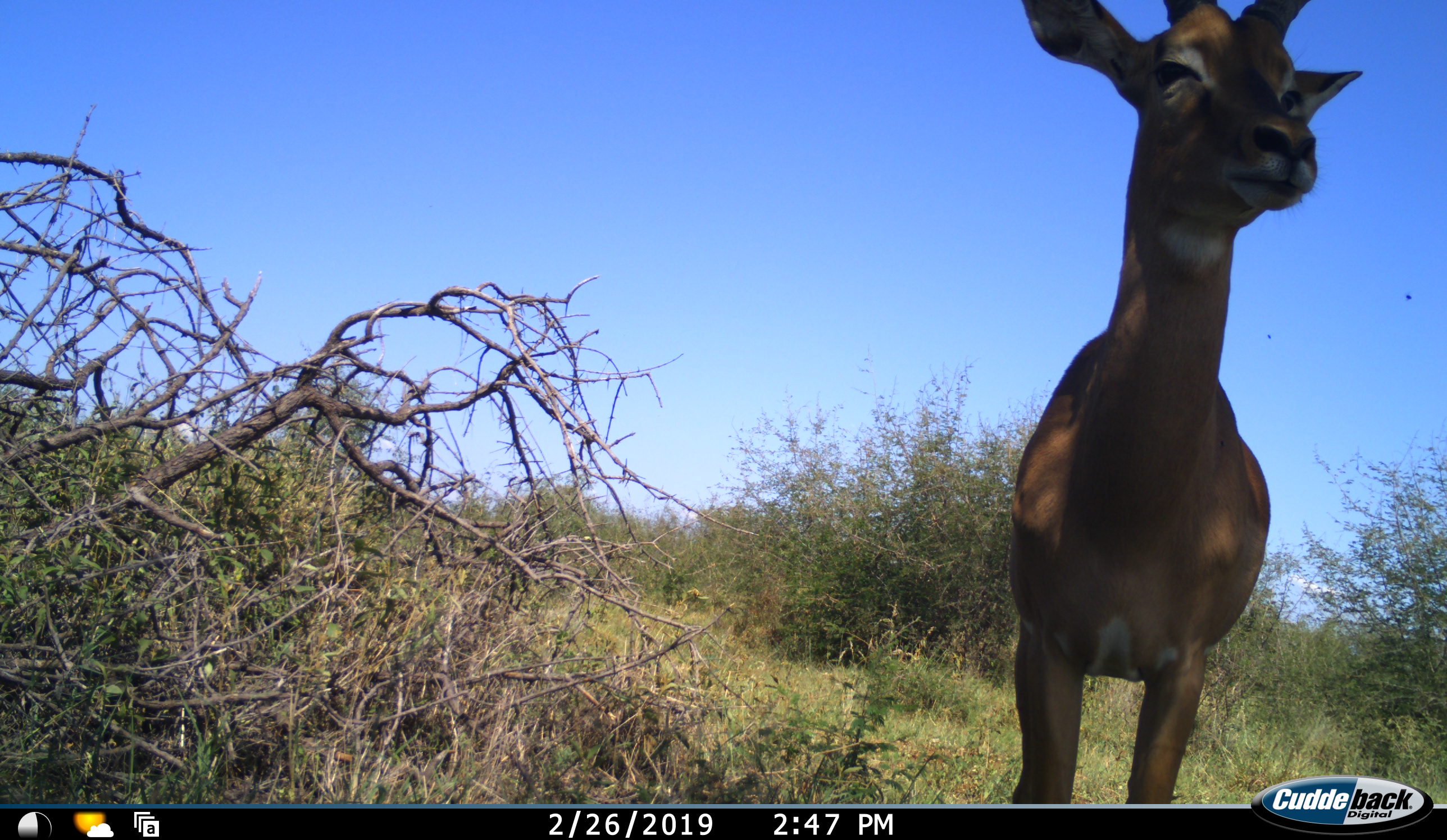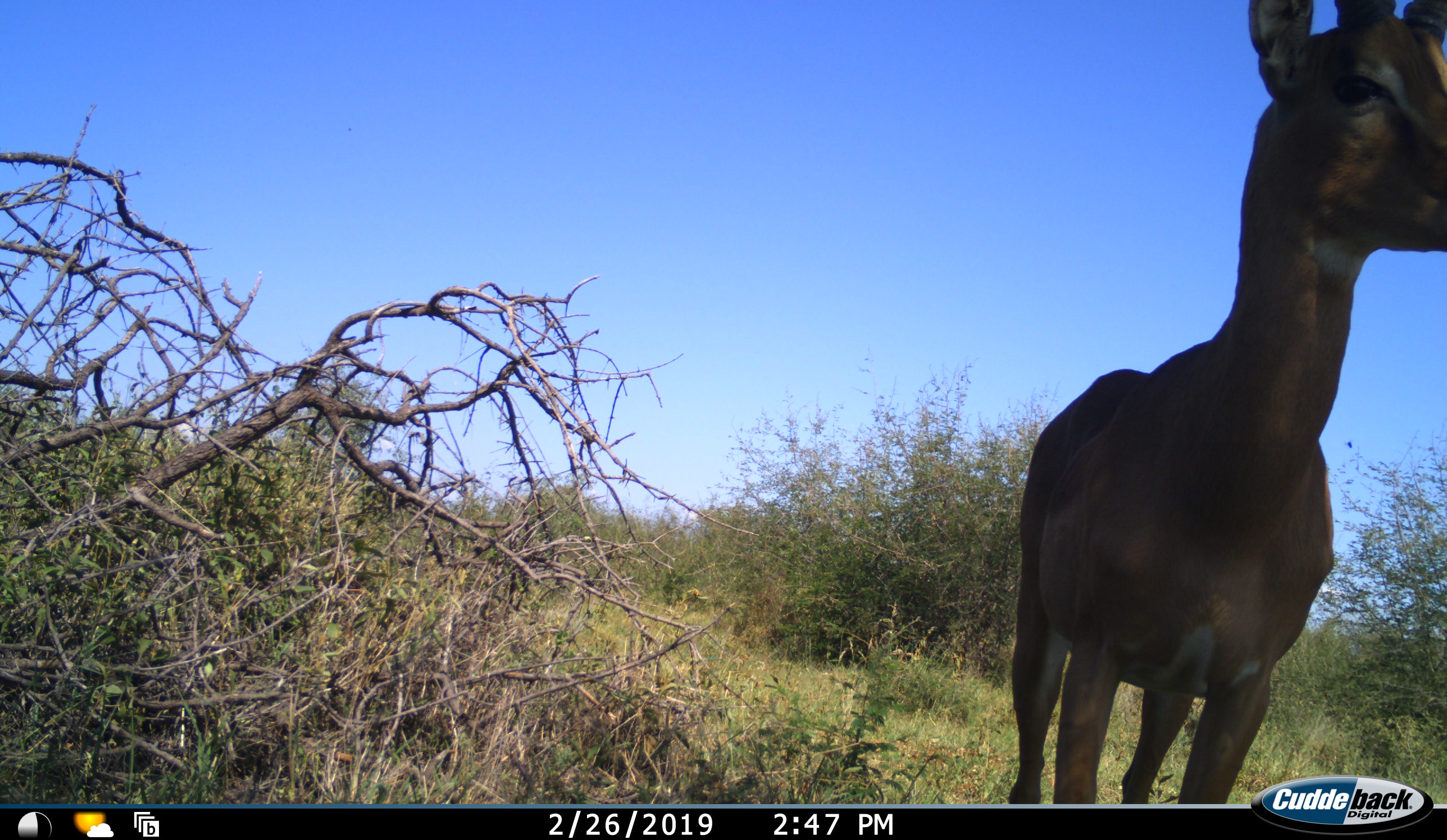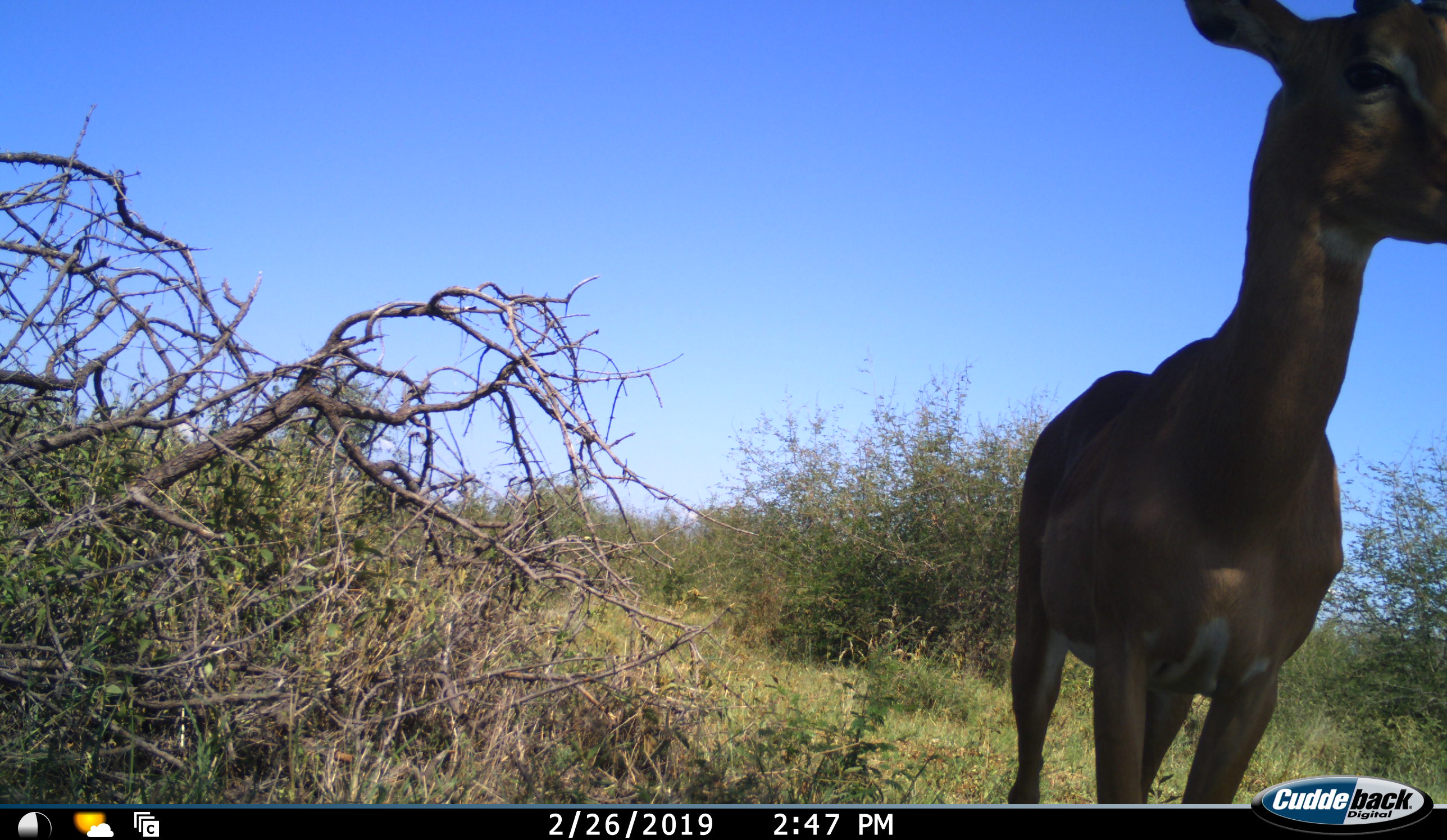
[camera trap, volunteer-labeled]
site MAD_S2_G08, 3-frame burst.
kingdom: Animalia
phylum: Chordata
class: Mammalia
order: Artiodactyla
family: Bovidae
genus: Aepyceros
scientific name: Aepyceros melampus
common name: impala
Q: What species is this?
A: Impala (Aepyceros melampus).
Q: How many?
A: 1.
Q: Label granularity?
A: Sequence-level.